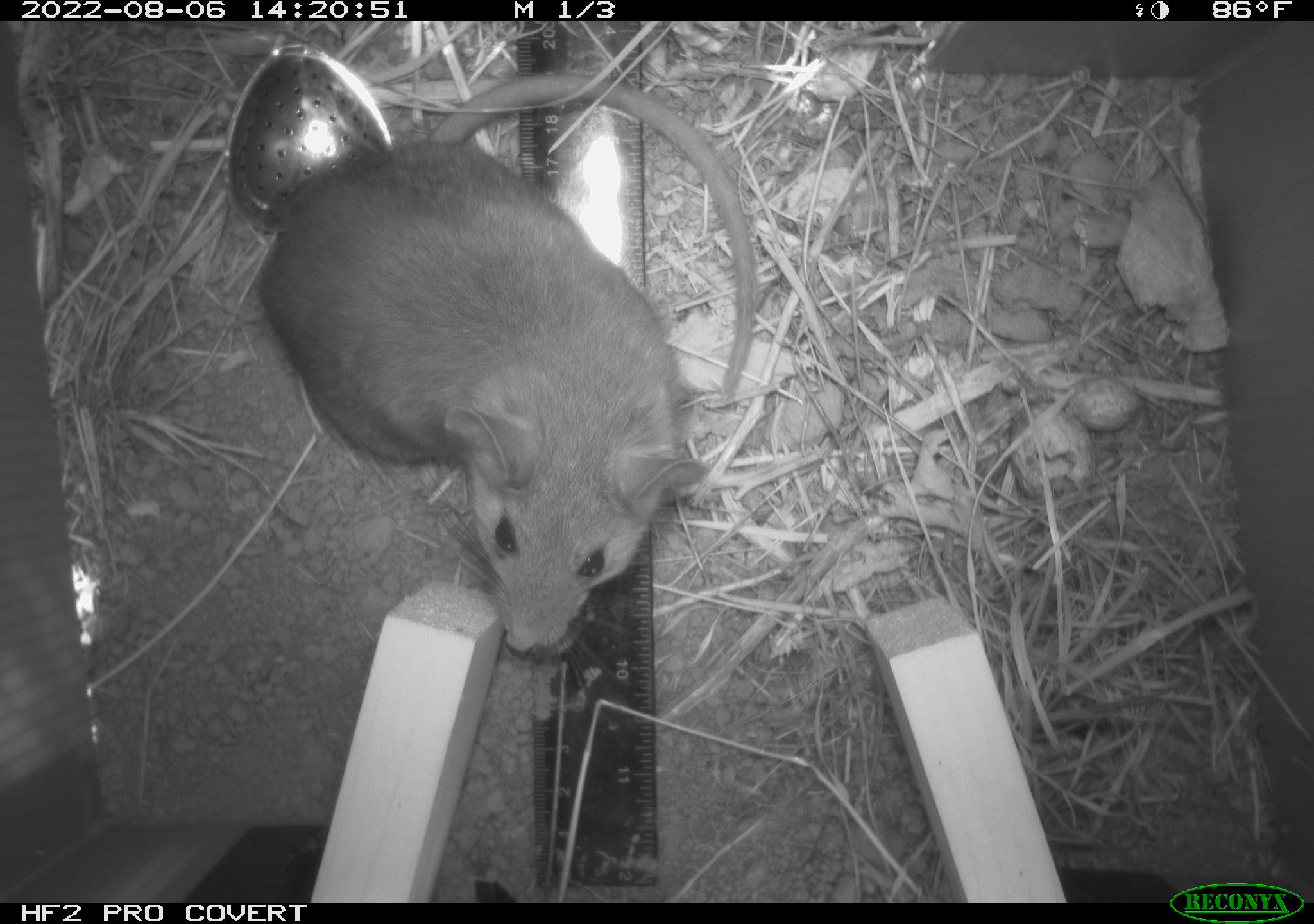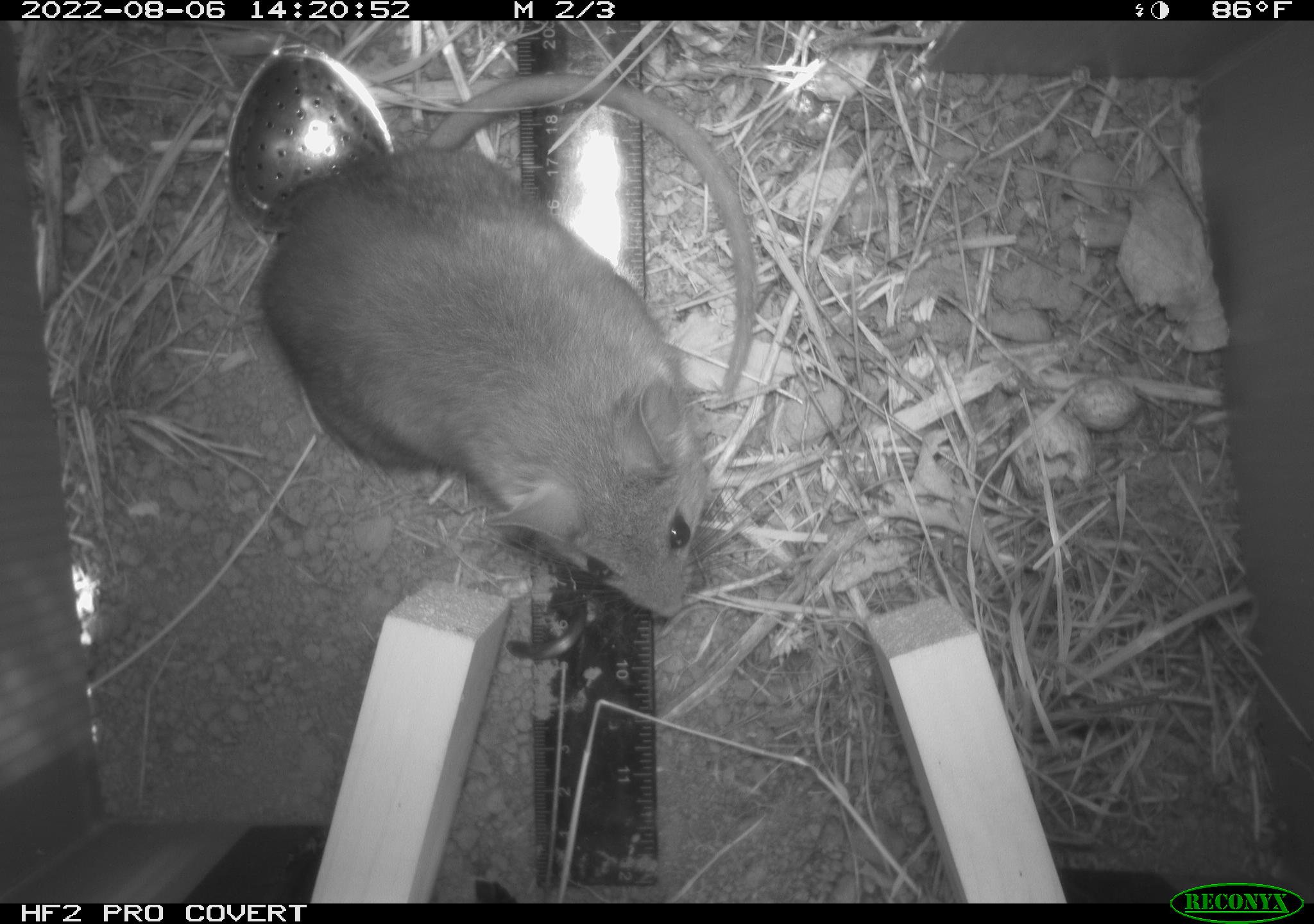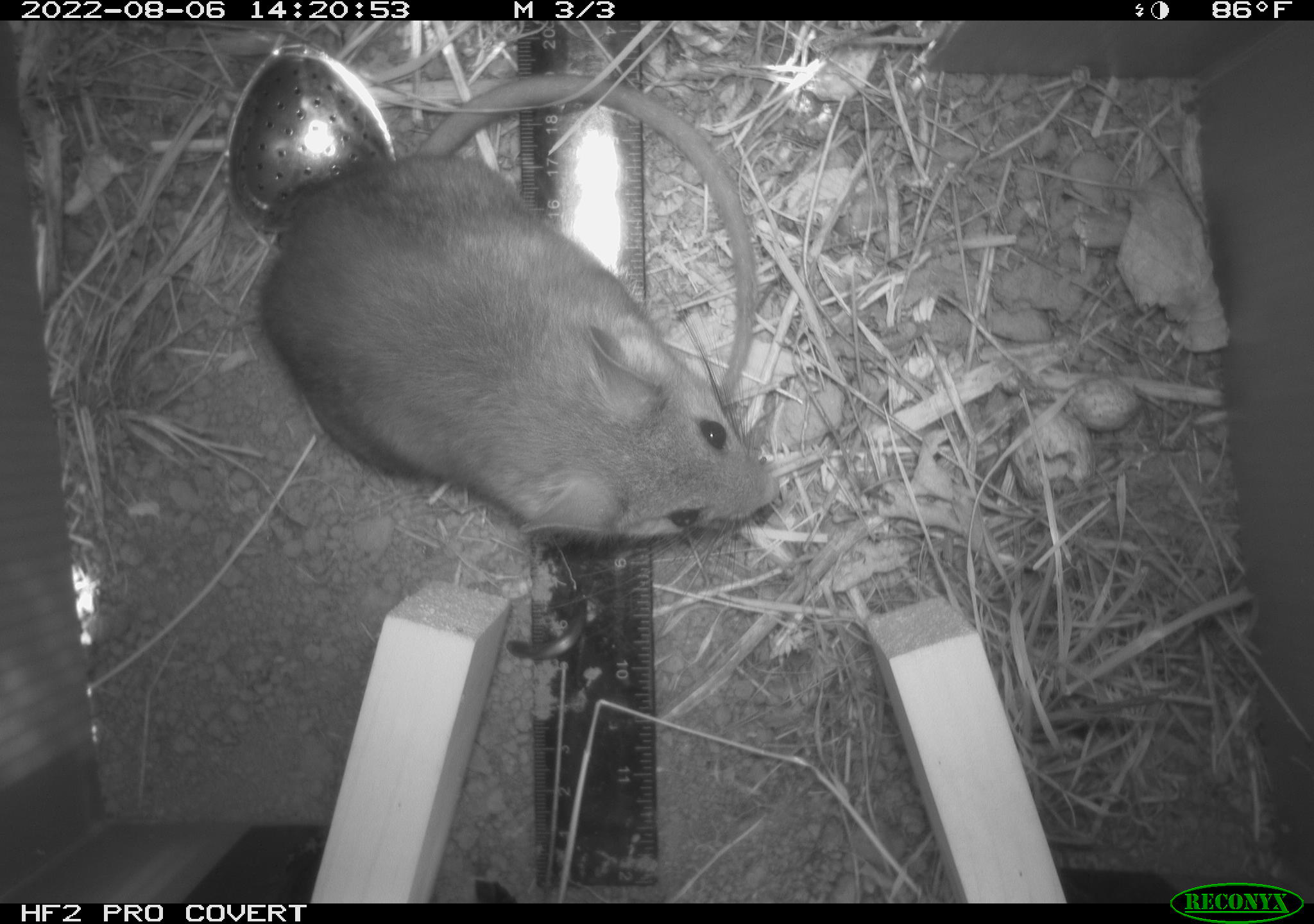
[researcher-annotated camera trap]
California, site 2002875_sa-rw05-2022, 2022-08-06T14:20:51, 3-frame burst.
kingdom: Animalia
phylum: Chordata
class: Mammalia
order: Rodentia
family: Cricetidae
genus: Neotoma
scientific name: Neotoma fuscipes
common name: dusky-footed woodrat